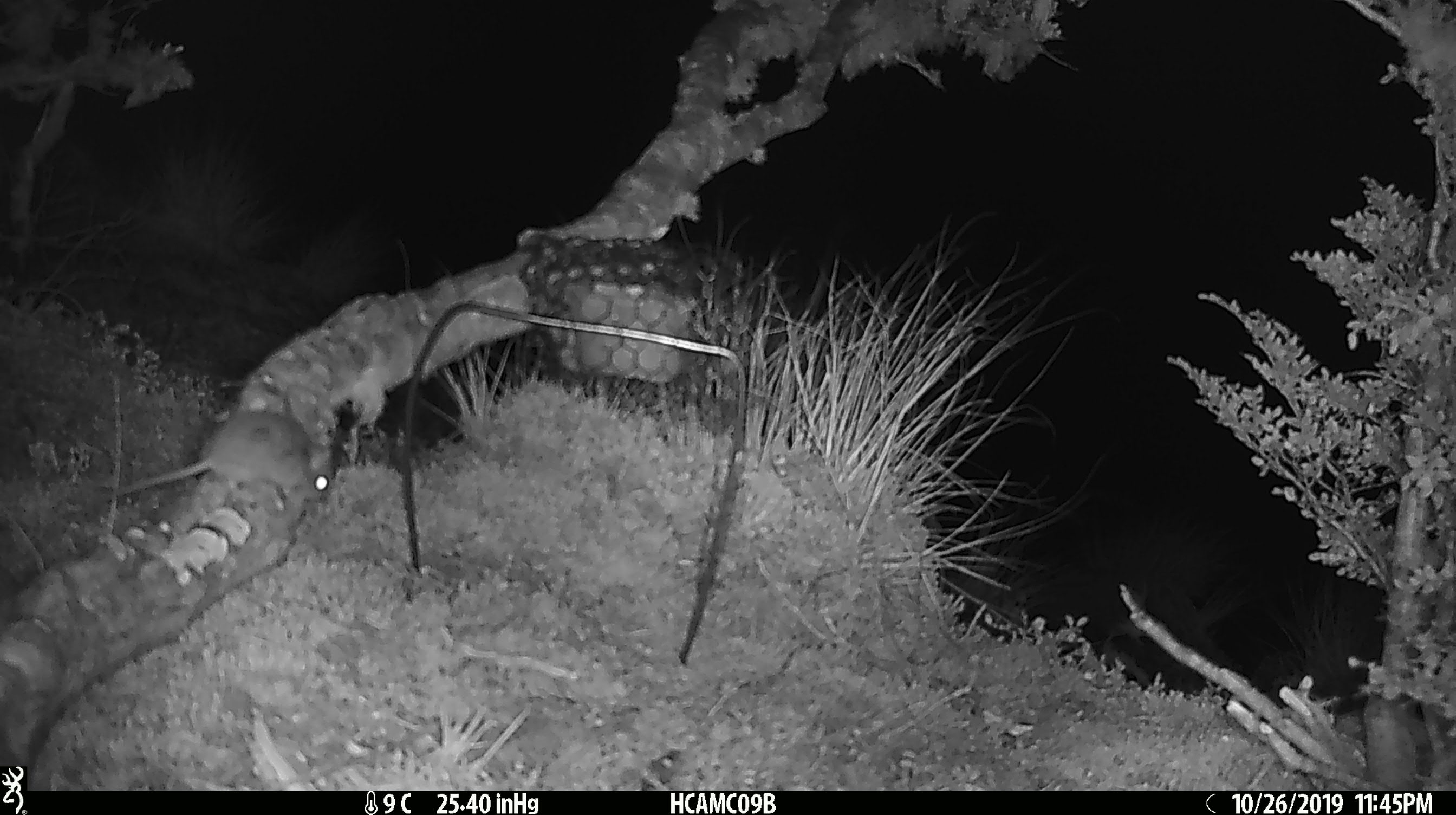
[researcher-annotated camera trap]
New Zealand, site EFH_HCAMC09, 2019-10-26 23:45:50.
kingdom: Animalia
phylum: Chordata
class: Mammalia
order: Rodentia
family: Muridae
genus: Mus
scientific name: Mus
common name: mouse